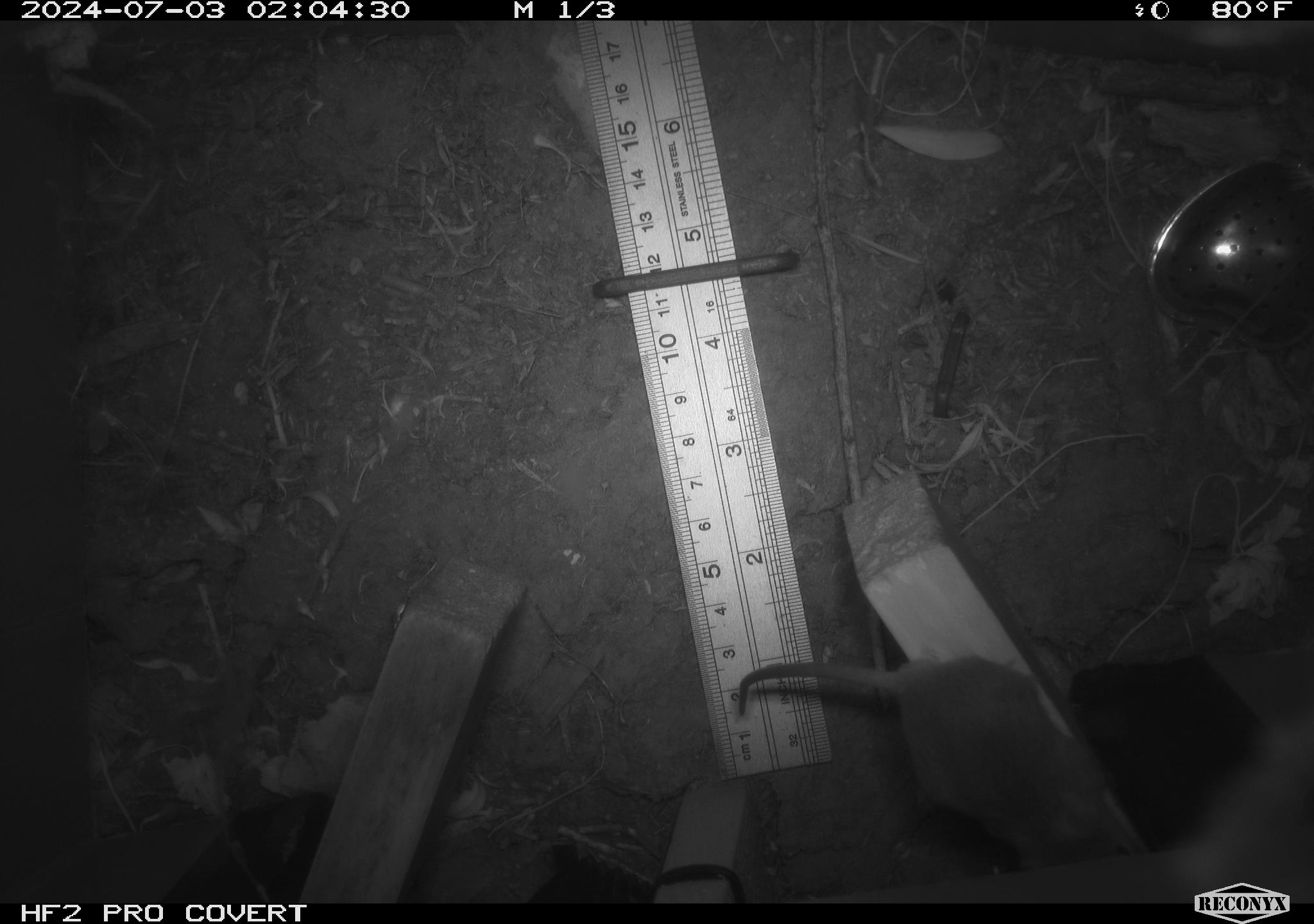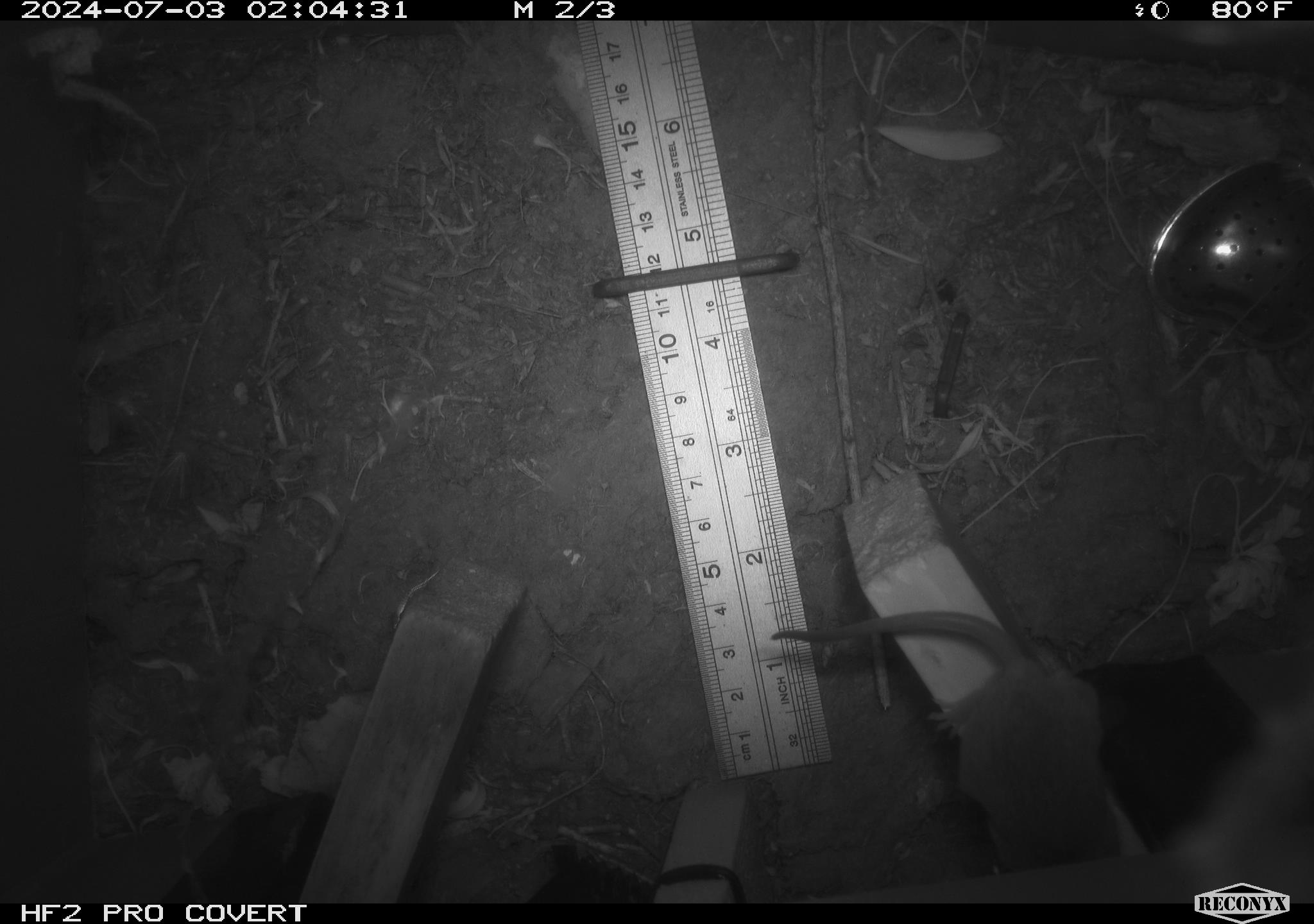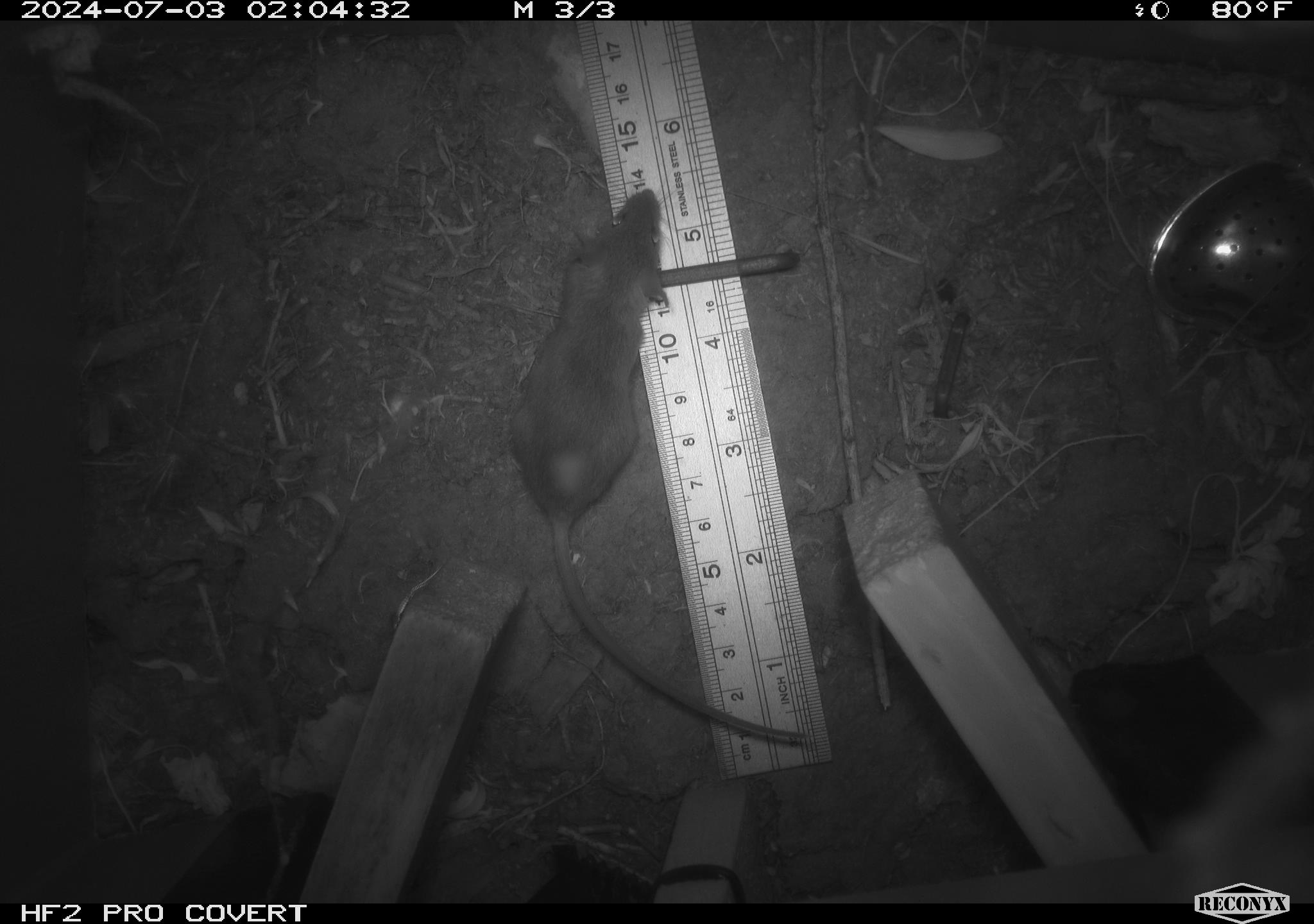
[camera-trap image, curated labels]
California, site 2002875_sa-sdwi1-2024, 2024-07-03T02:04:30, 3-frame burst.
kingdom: Animalia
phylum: Chordata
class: Mammalia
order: Rodentia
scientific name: Rodentia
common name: mouse species